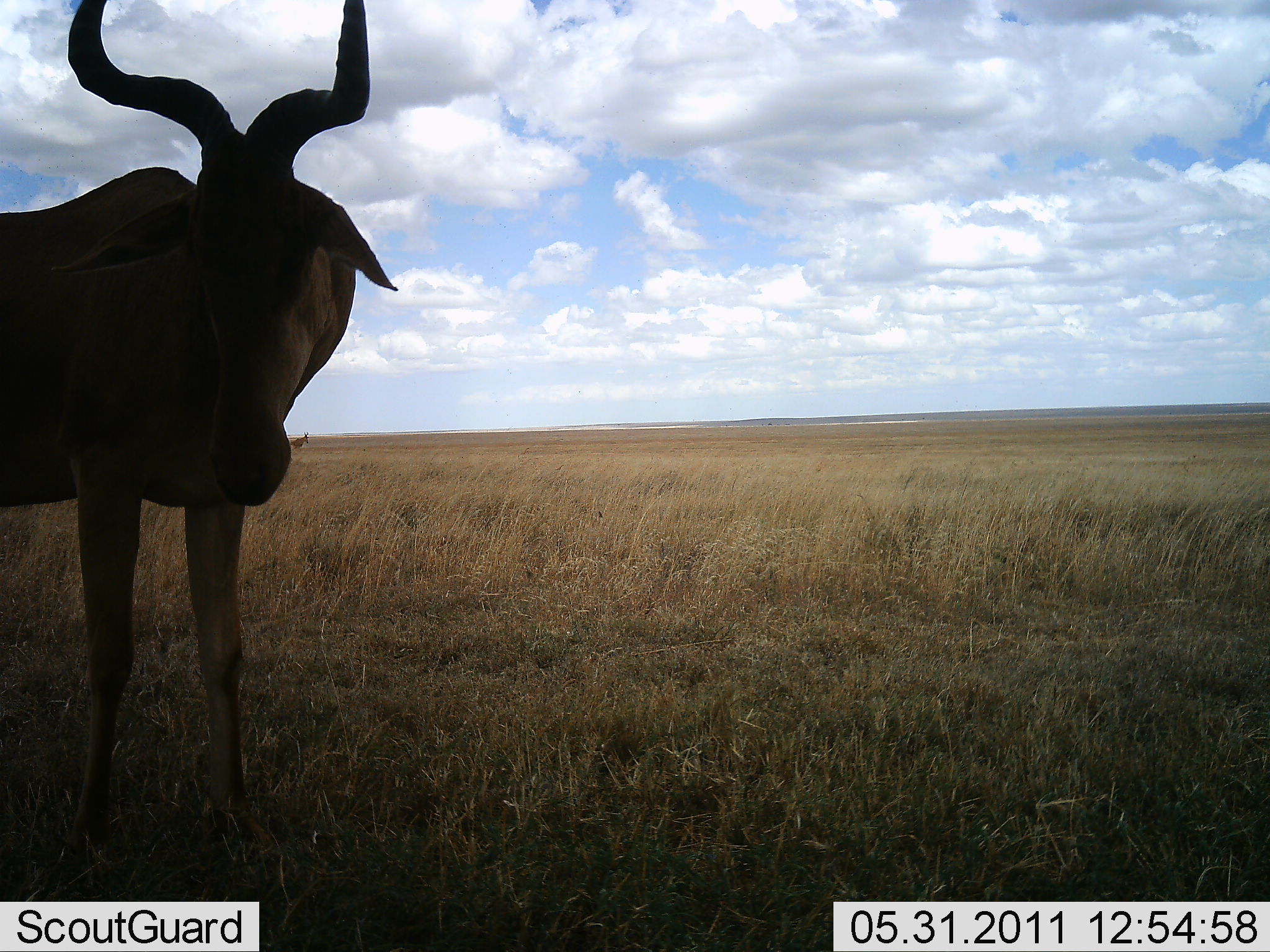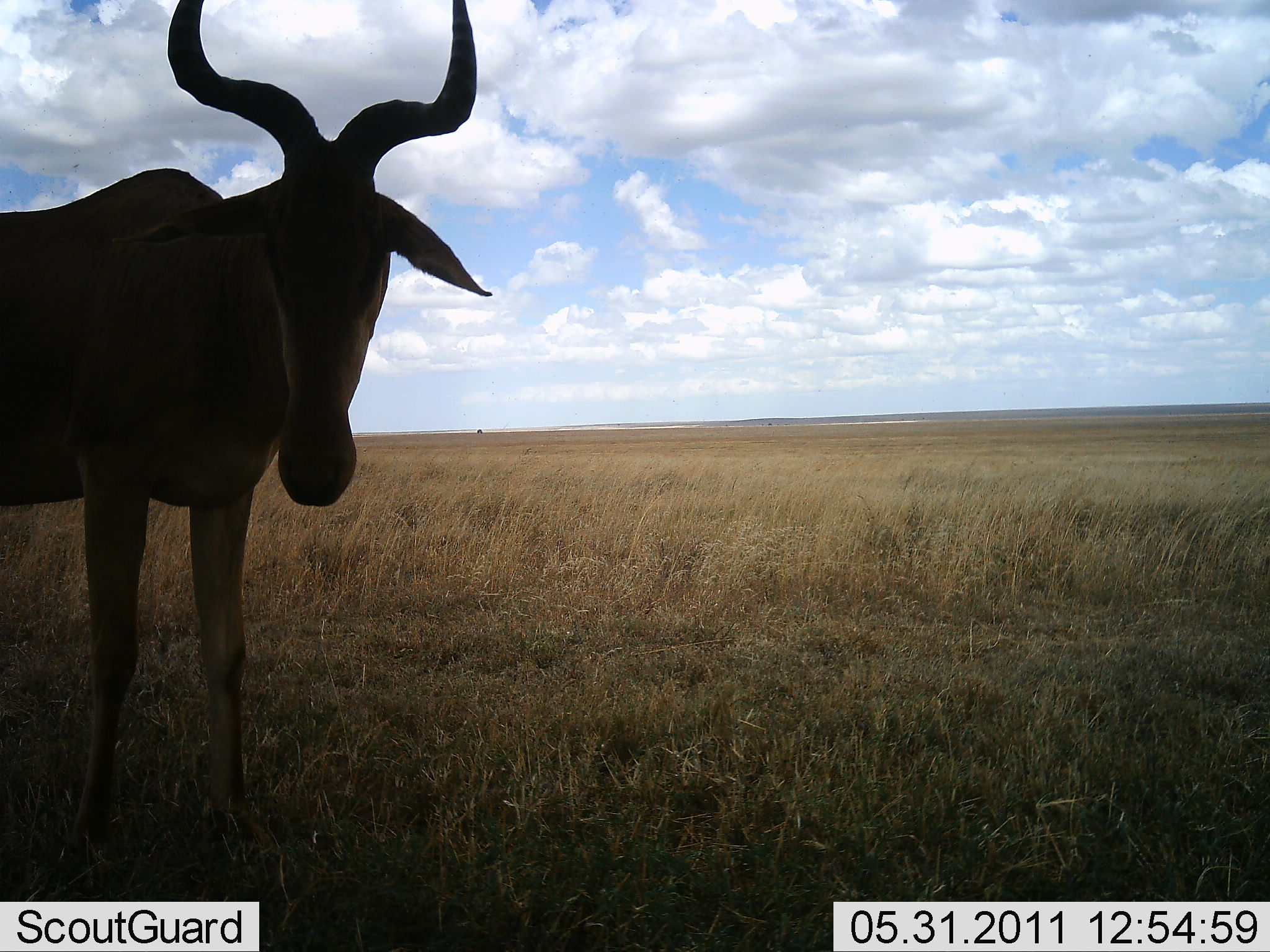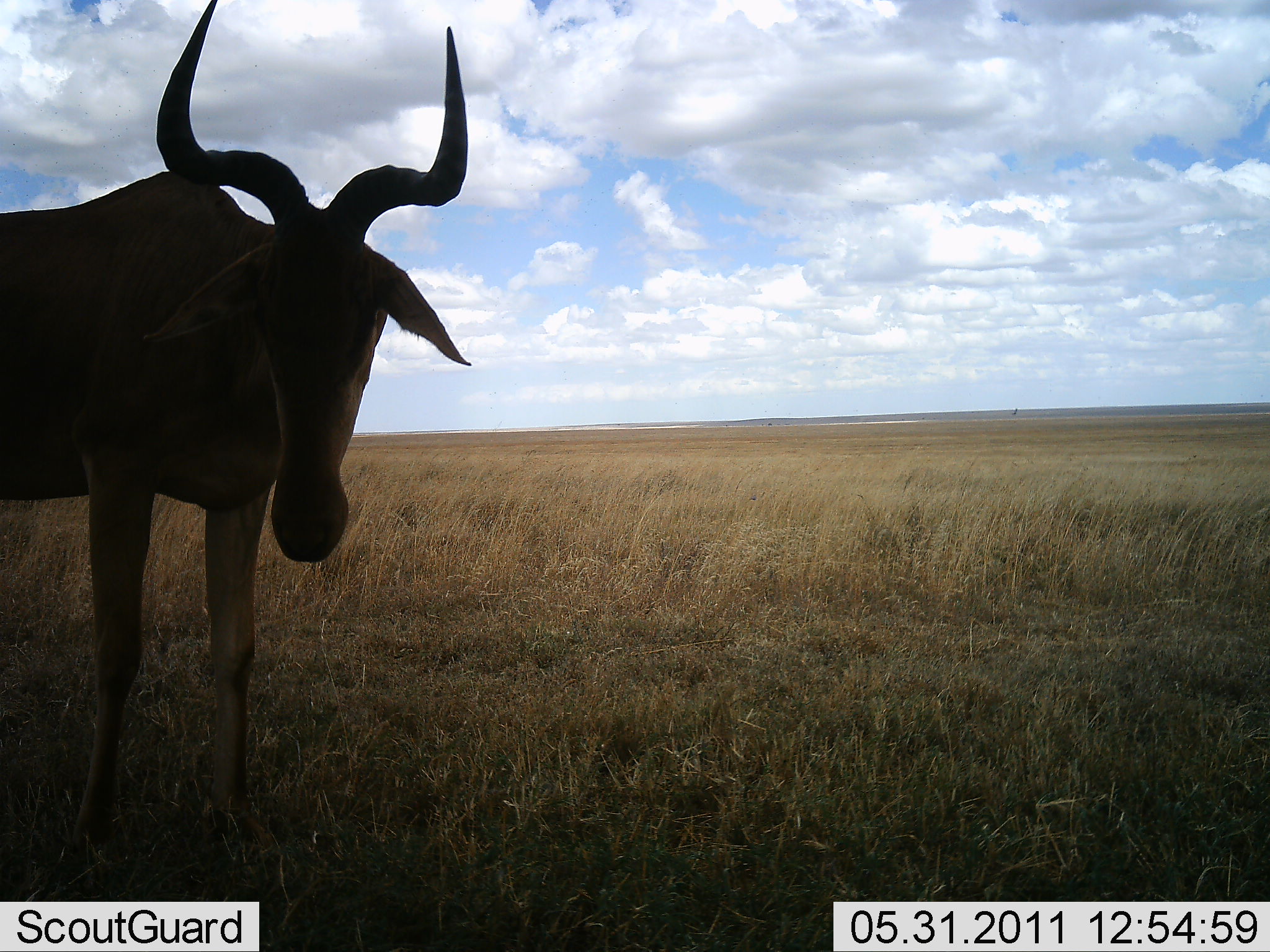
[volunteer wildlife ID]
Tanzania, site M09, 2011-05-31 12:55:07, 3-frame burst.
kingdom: Animalia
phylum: Chordata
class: Mammalia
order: Artiodactyla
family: Bovidae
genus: Alcelaphus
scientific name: Alcelaphus buselaphus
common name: hartebeest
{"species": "hartebeest (Alcelaphus buselaphus)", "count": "1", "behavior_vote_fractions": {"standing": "80%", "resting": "10%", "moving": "0%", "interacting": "10%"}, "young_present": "0%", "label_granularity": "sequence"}